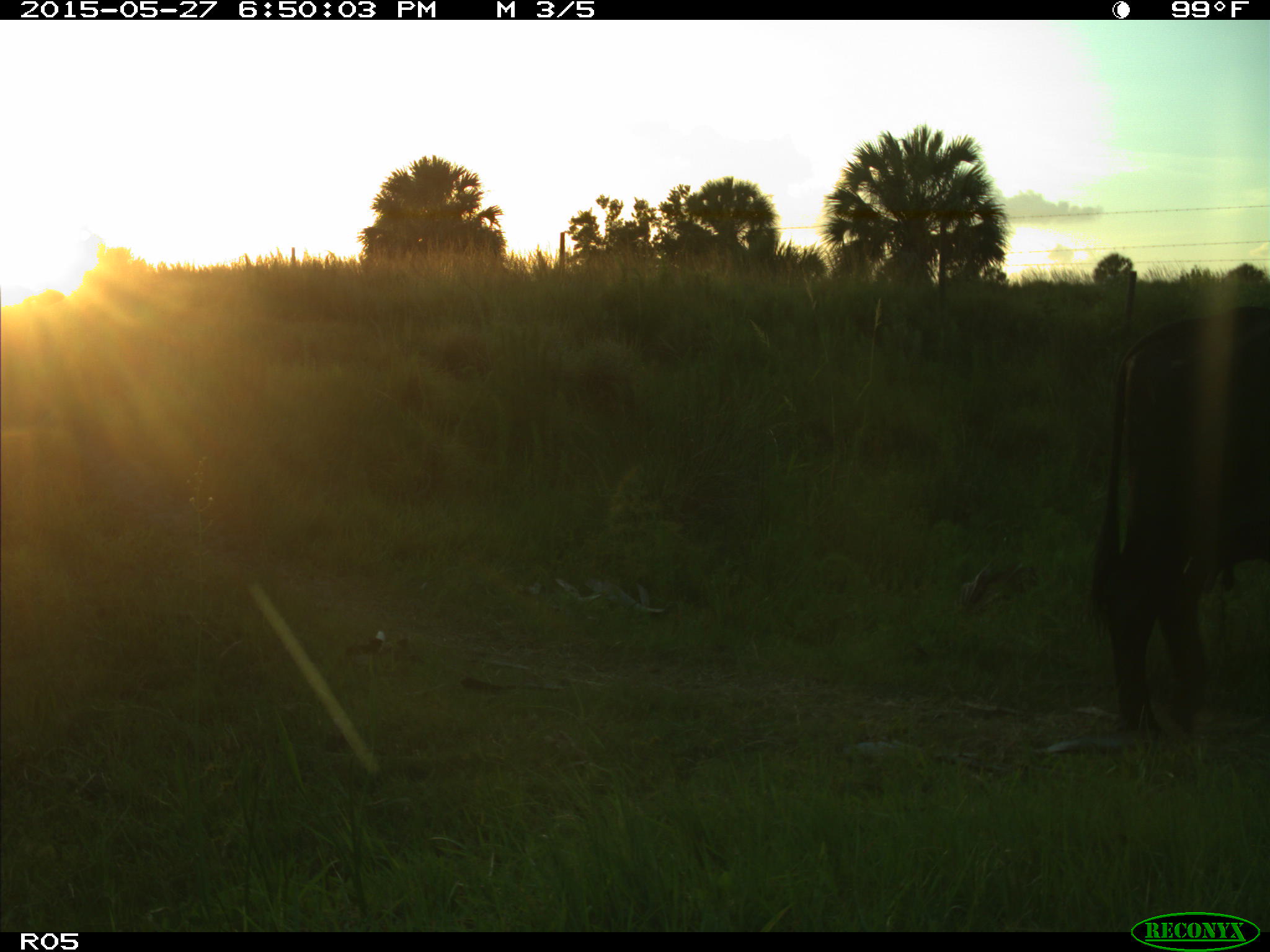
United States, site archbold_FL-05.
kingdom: Animalia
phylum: Chordata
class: Mammalia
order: Artiodactyla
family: Bovidae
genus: Bos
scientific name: Bos taurus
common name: domestic cow